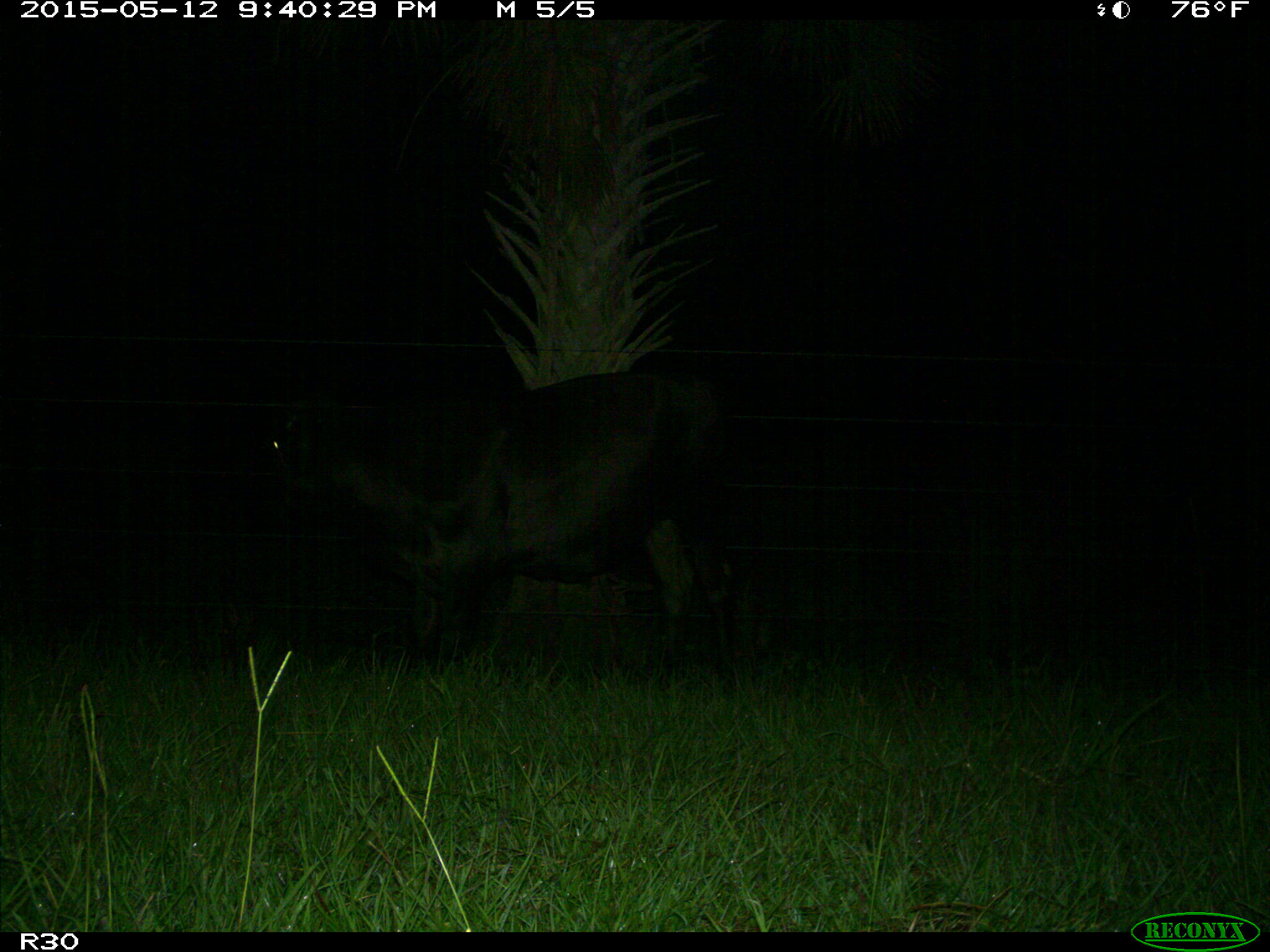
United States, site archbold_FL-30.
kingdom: Animalia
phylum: Chordata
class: Mammalia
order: Artiodactyla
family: Bovidae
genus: Bos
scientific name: Bos taurus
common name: domestic cow